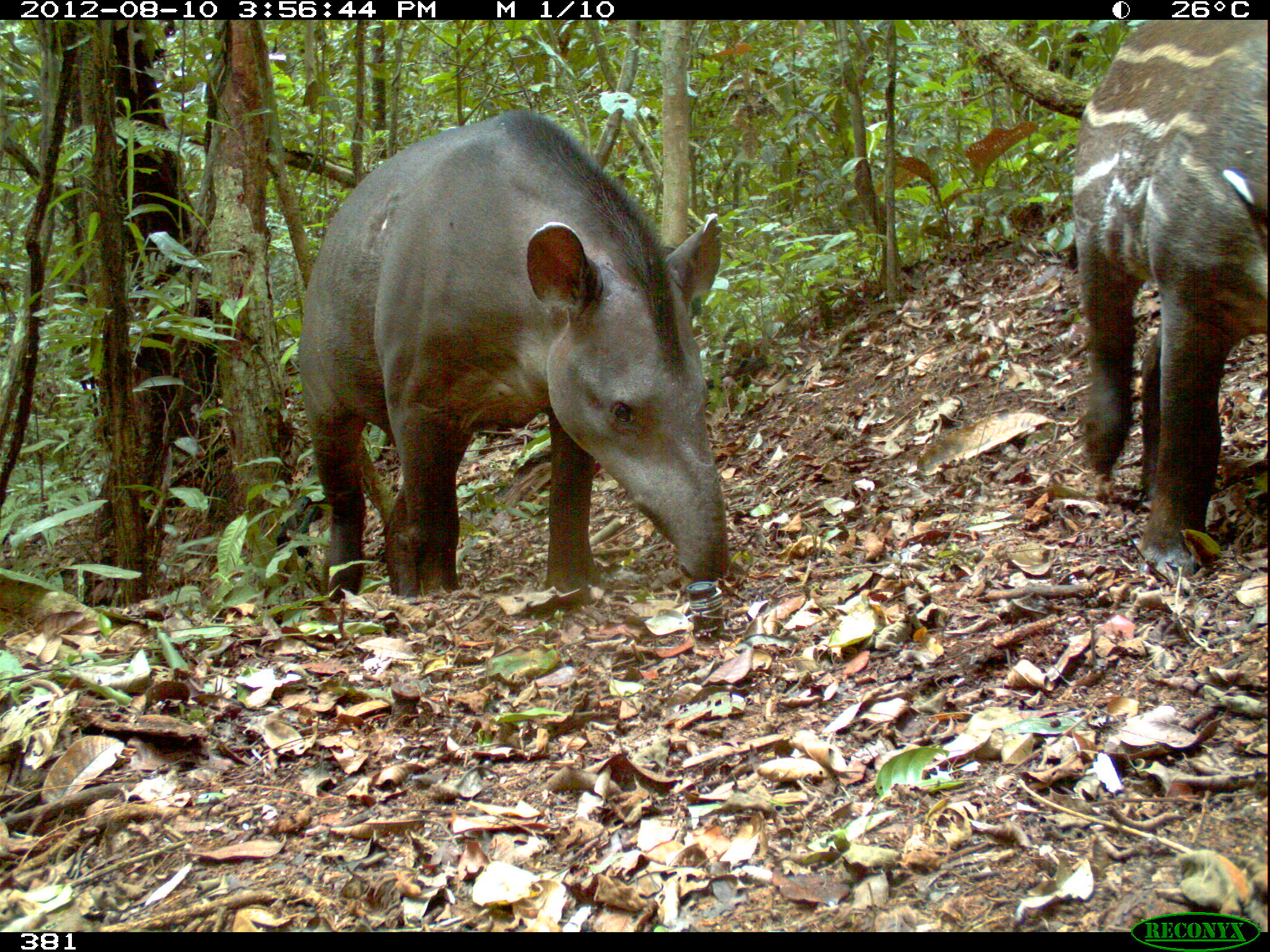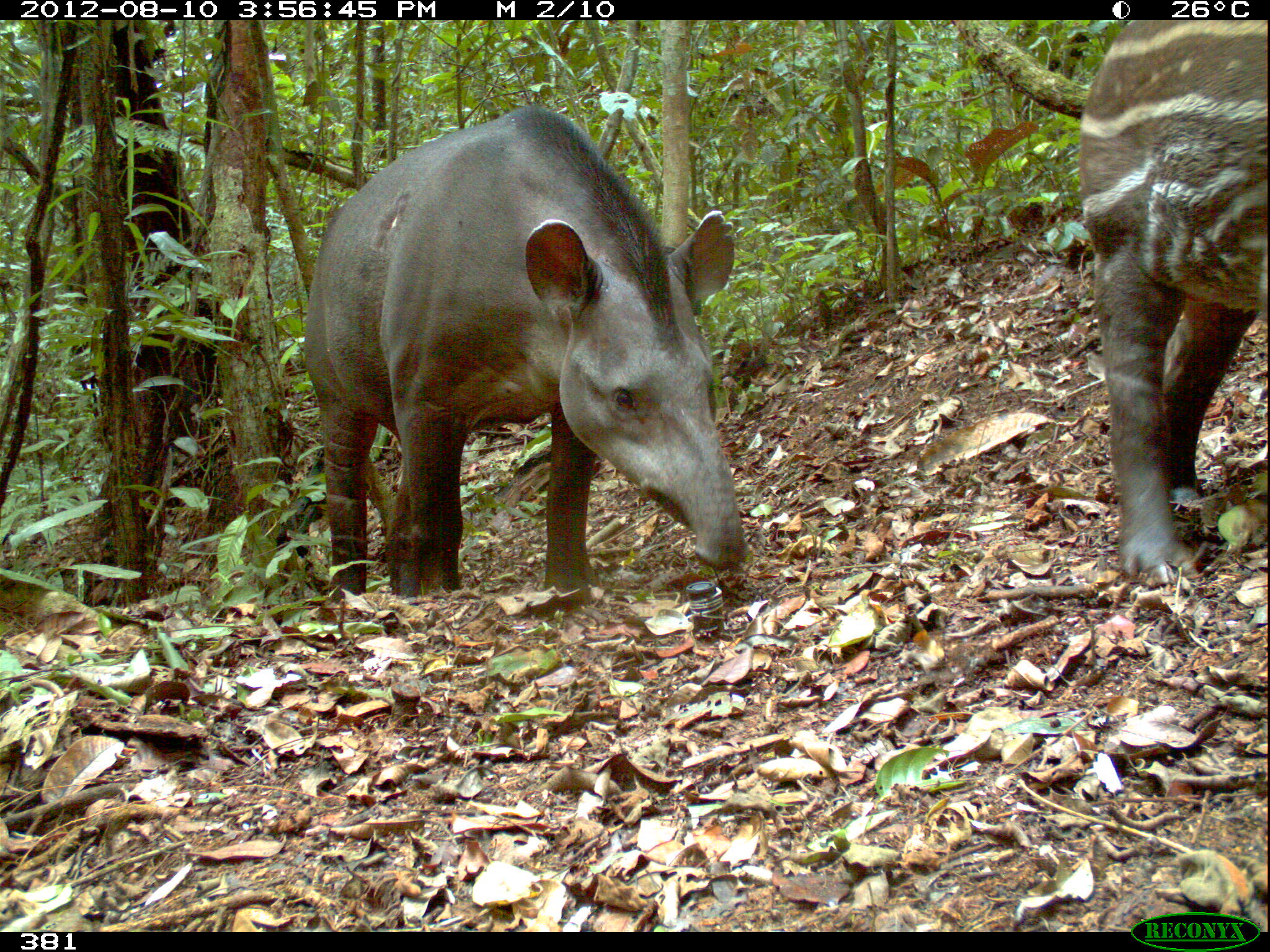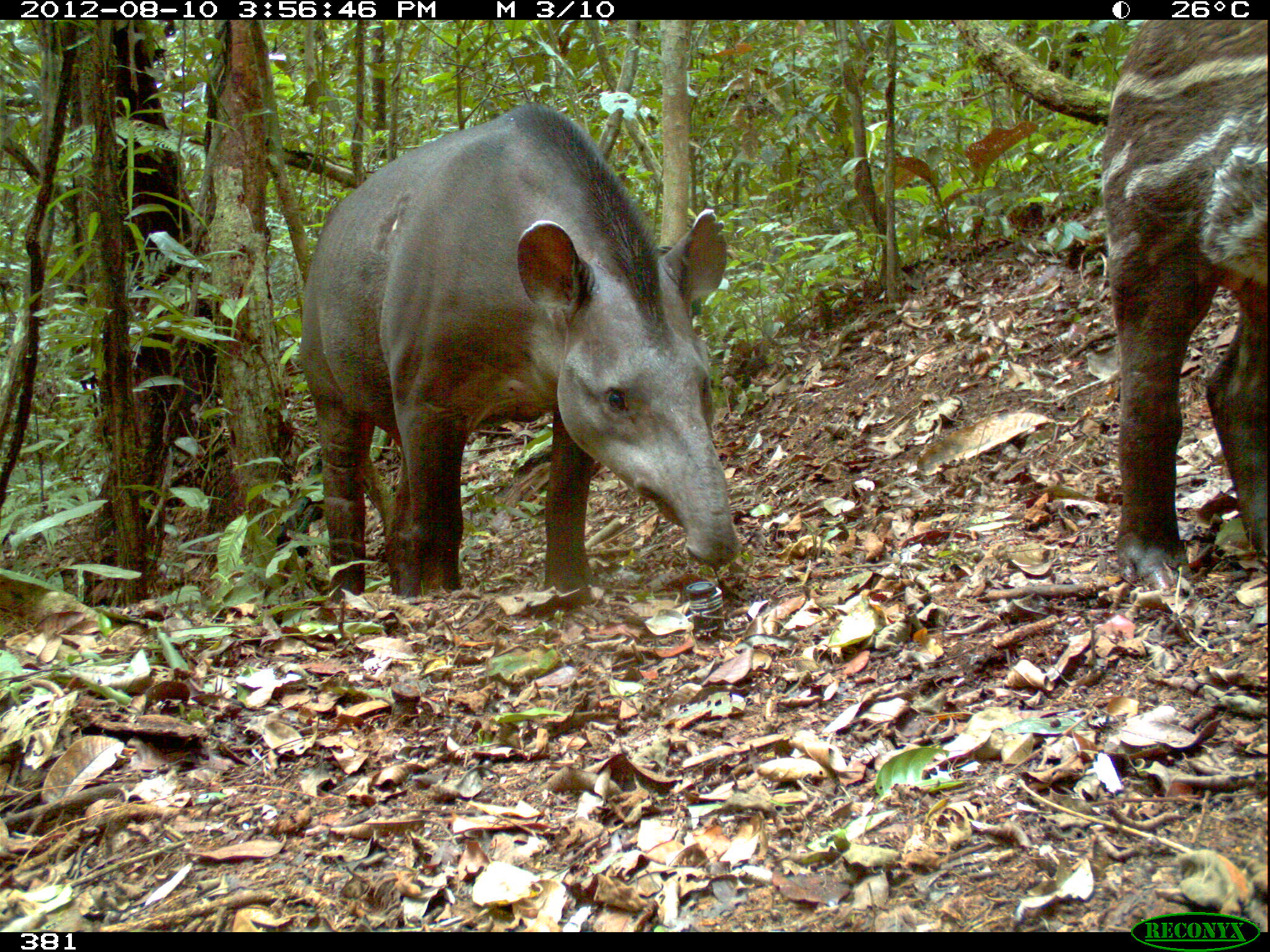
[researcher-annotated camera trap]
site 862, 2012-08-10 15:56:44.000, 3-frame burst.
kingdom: Animalia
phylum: Chordata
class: Mammalia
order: Perissodactyla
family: Tapiridae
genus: Tapirus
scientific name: Tapirus terrestris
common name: south american tapir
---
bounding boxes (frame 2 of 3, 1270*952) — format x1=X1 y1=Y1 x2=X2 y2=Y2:
tapirus terrestris: x1=294 y1=101 x2=751 y2=613; x1=1071 y1=19 x2=1270 y2=594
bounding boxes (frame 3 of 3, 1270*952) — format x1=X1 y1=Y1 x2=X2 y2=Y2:
tapirus terrestris: x1=299 y1=98 x2=742 y2=610; x1=1100 y1=19 x2=1270 y2=594